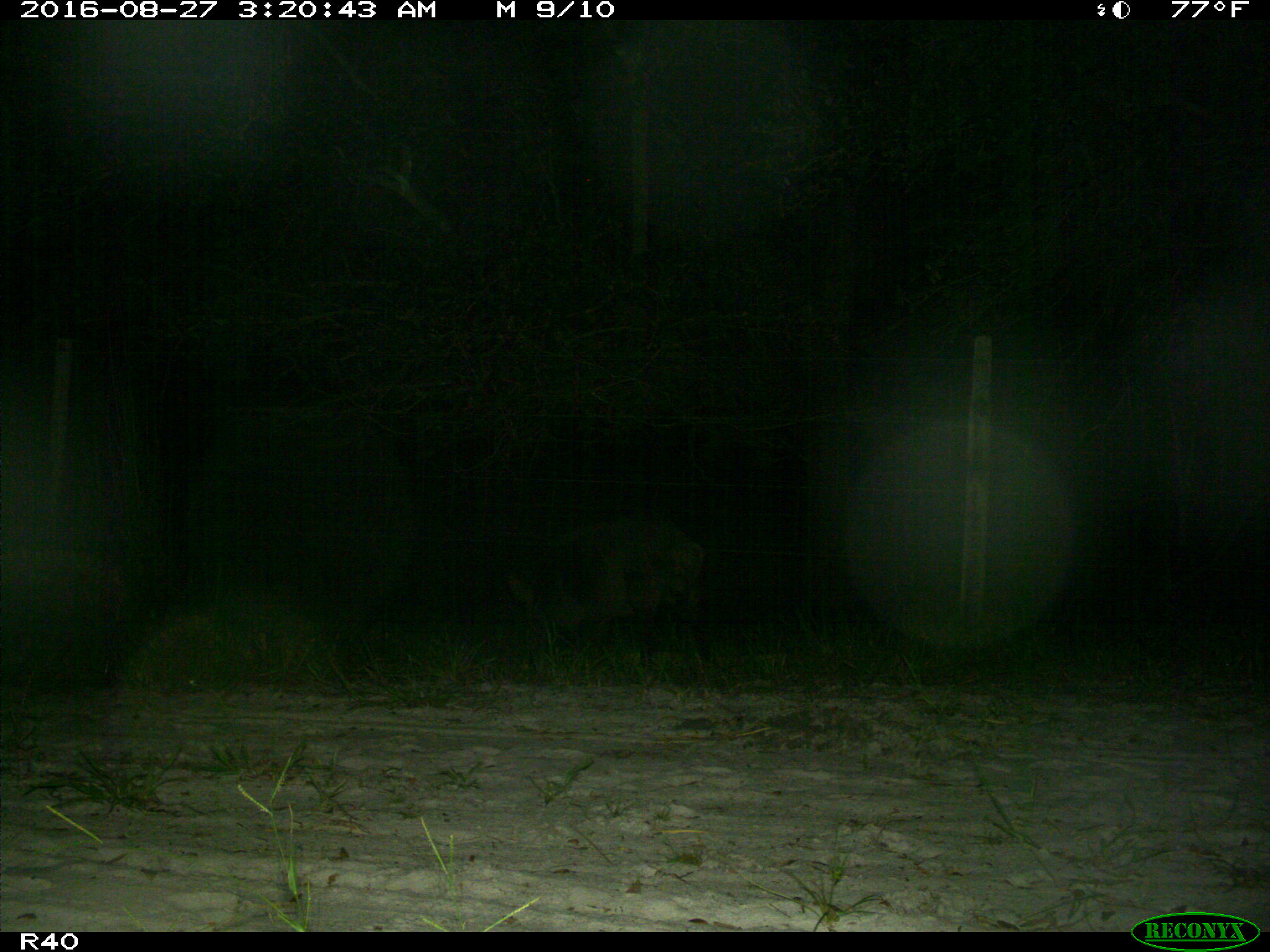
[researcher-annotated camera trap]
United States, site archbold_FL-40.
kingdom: Animalia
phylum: Chordata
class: Mammalia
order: Artiodactyla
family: Suidae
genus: Sus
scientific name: Sus scrofa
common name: wild boar